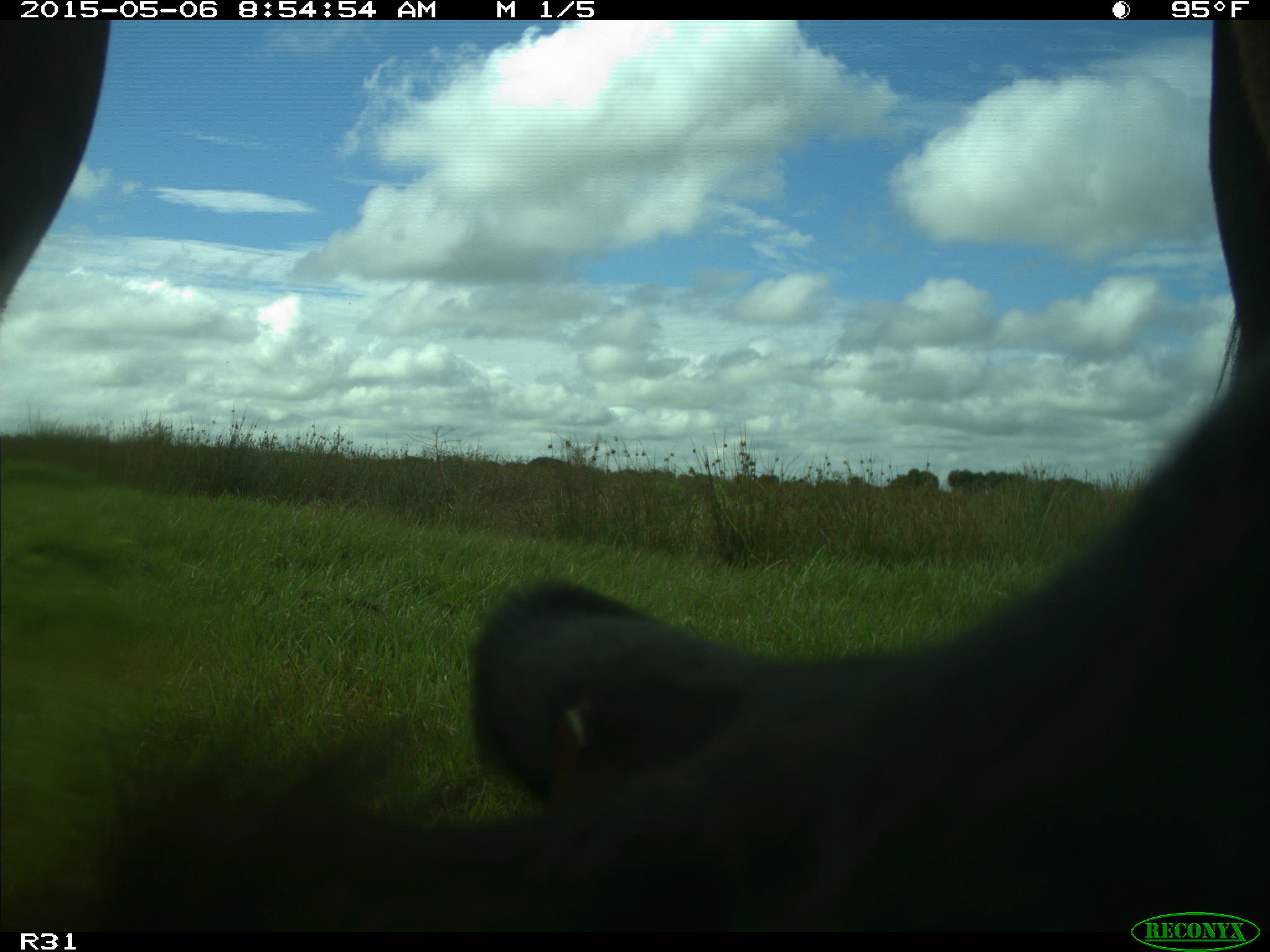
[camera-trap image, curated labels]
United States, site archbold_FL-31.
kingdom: Animalia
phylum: Chordata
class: Mammalia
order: Artiodactyla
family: Bovidae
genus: Bos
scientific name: Bos taurus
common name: domestic cow